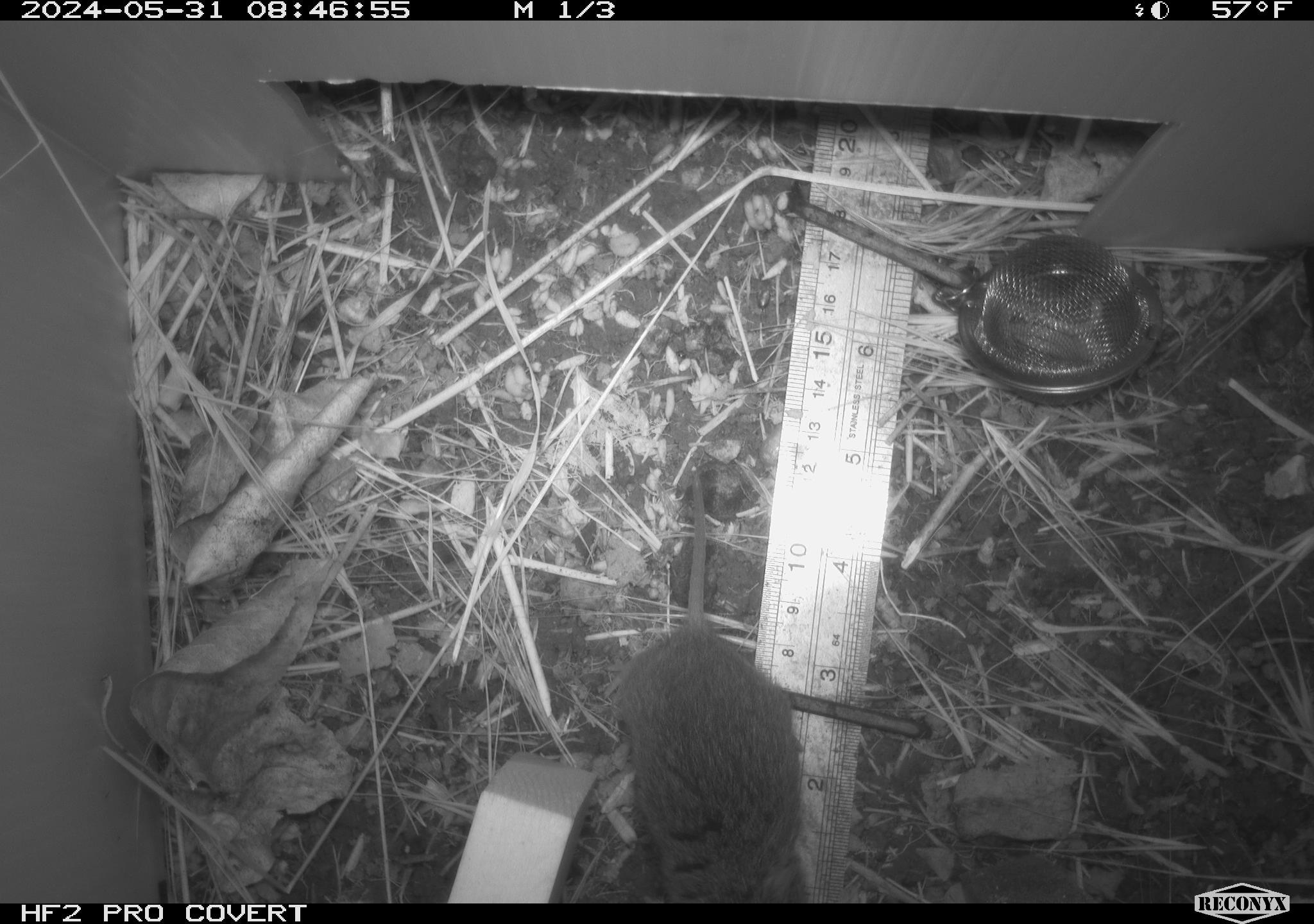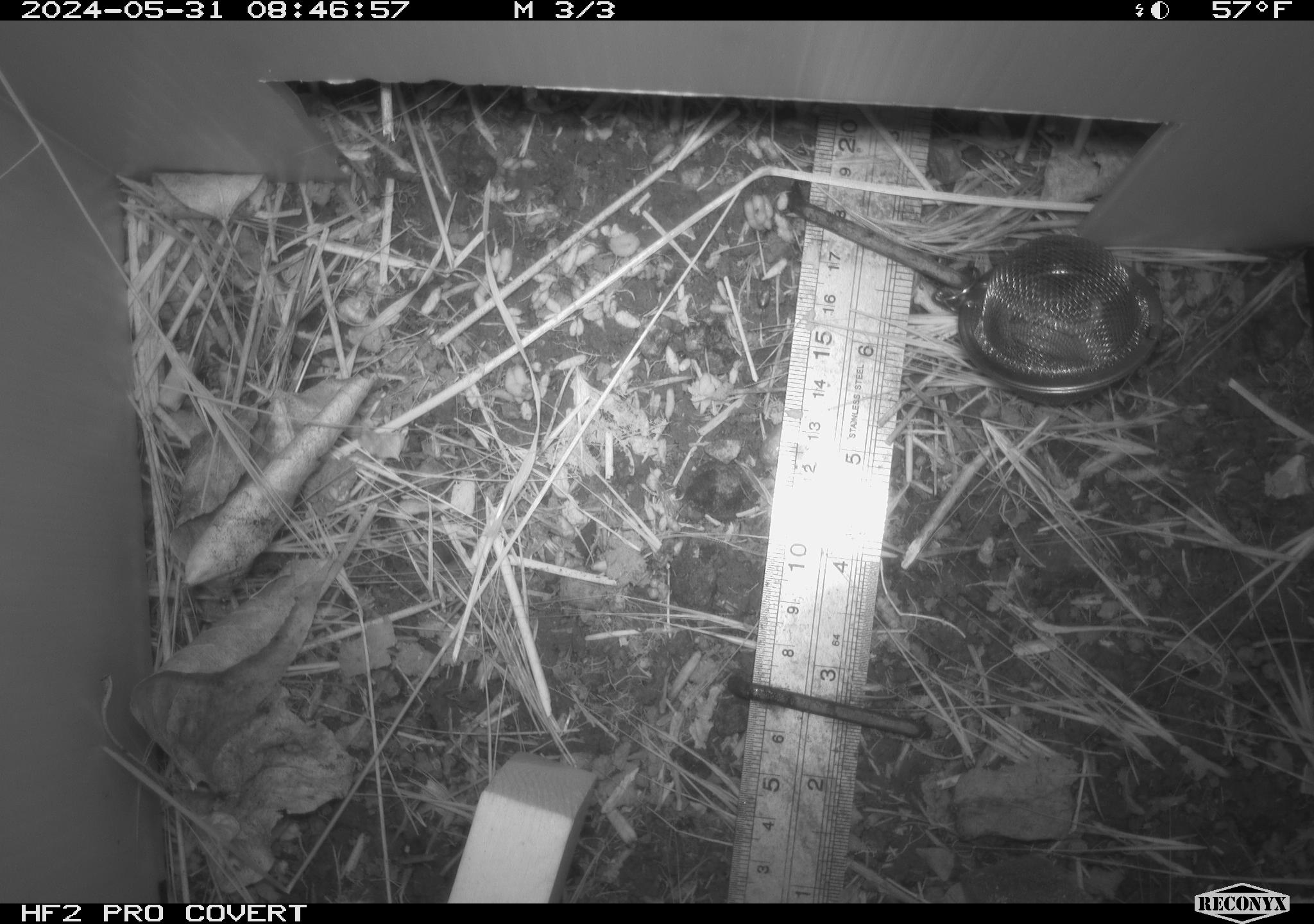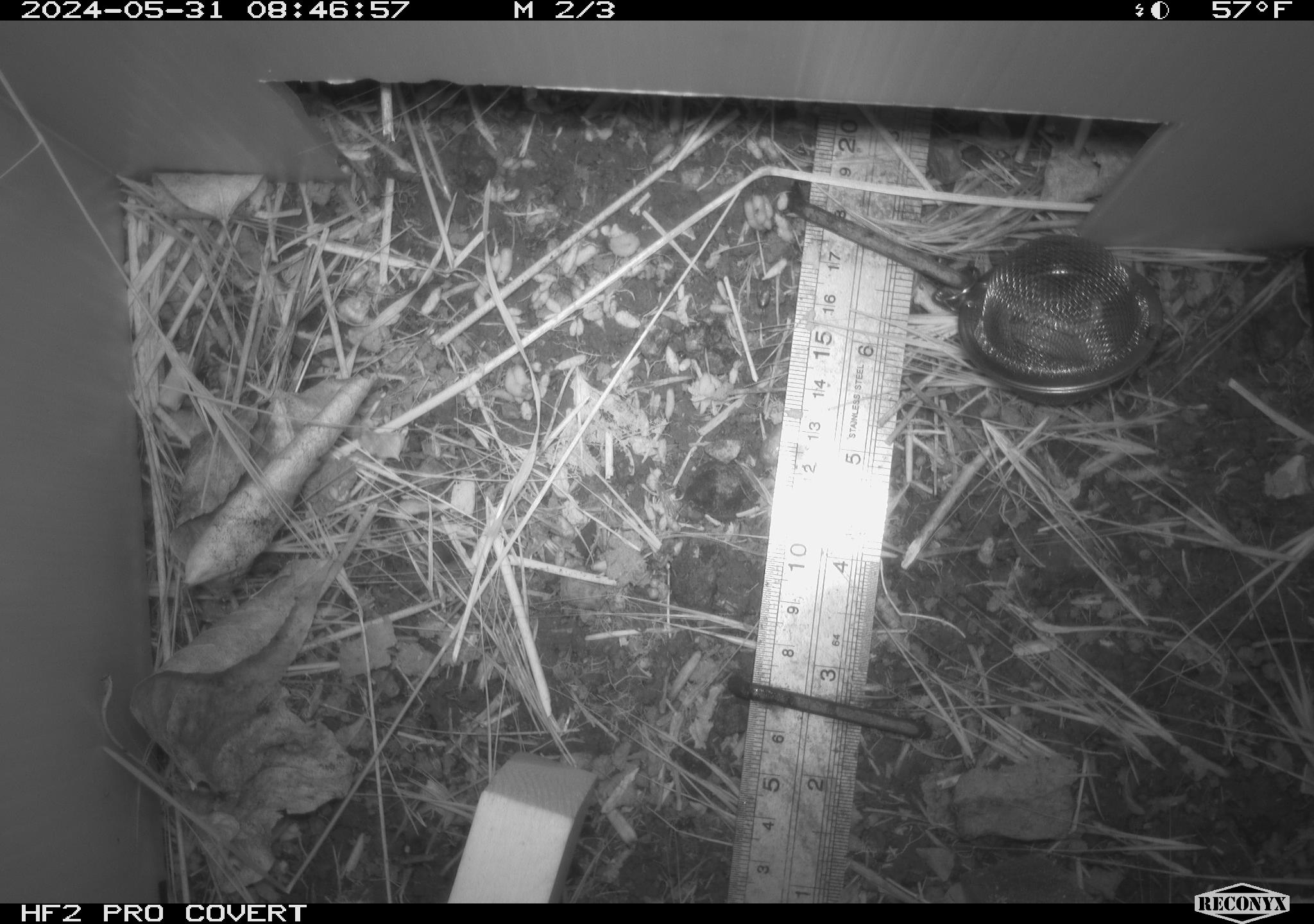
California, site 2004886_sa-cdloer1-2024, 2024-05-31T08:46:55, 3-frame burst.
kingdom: Animalia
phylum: Chordata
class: Mammalia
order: Rodentia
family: Cricetidae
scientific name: Arvicolinae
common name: voles, lemmings, and muskrats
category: arvicolinae subfamily